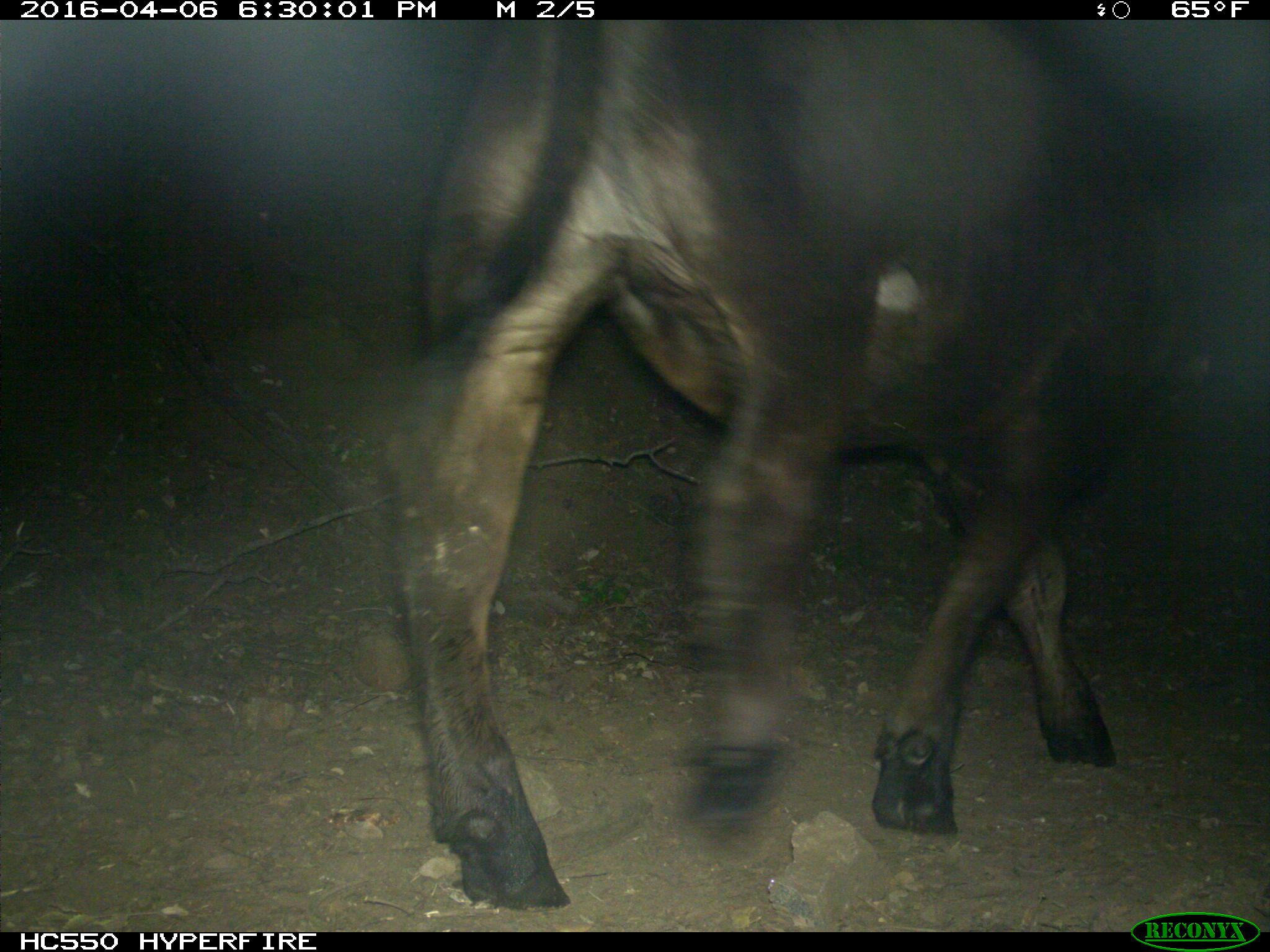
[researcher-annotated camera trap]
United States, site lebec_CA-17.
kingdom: Animalia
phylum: Chordata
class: Mammalia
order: Artiodactyla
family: Bovidae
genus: Bos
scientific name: Bos taurus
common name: domestic cow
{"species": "Bos taurus (domestic cow)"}